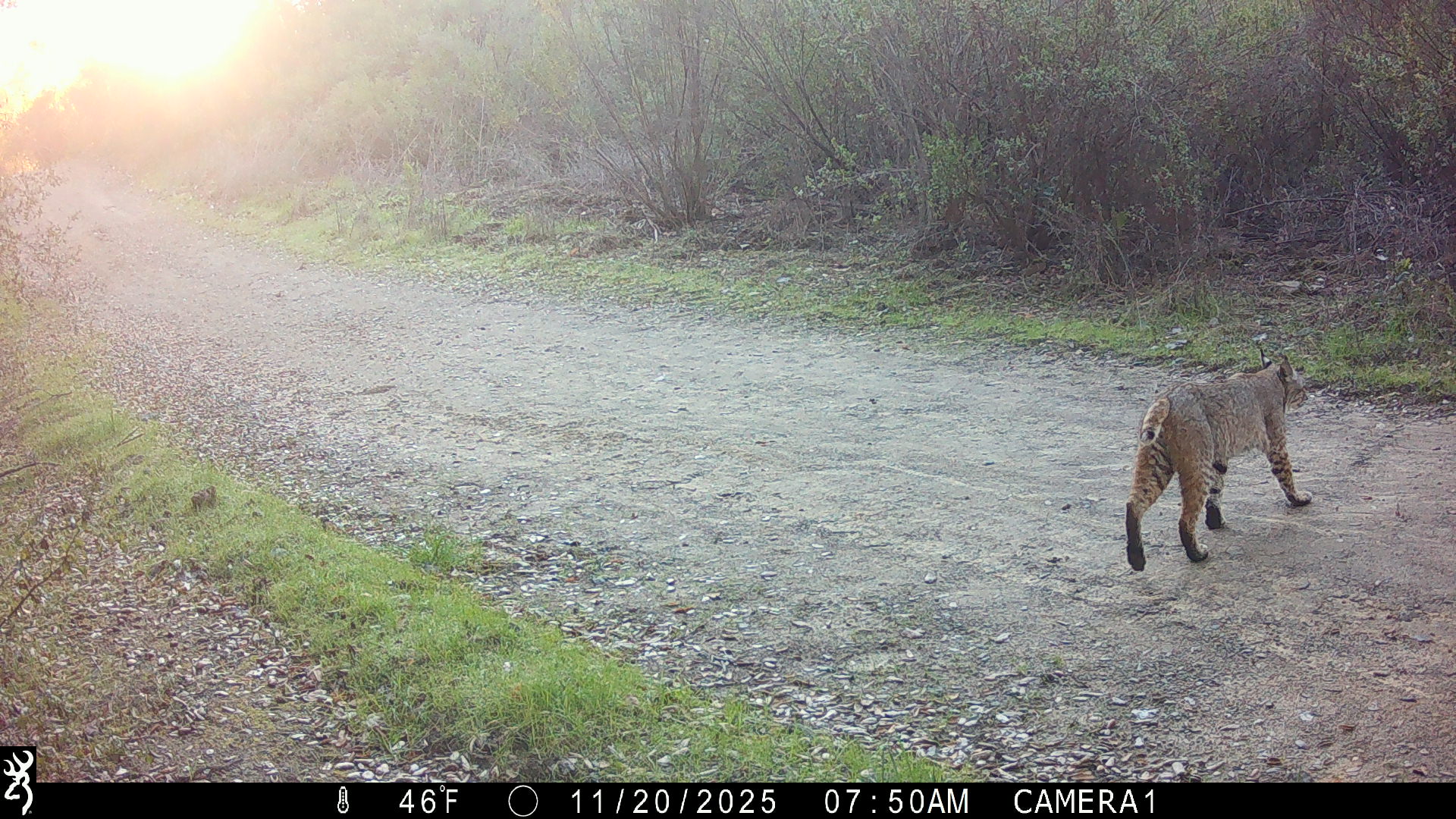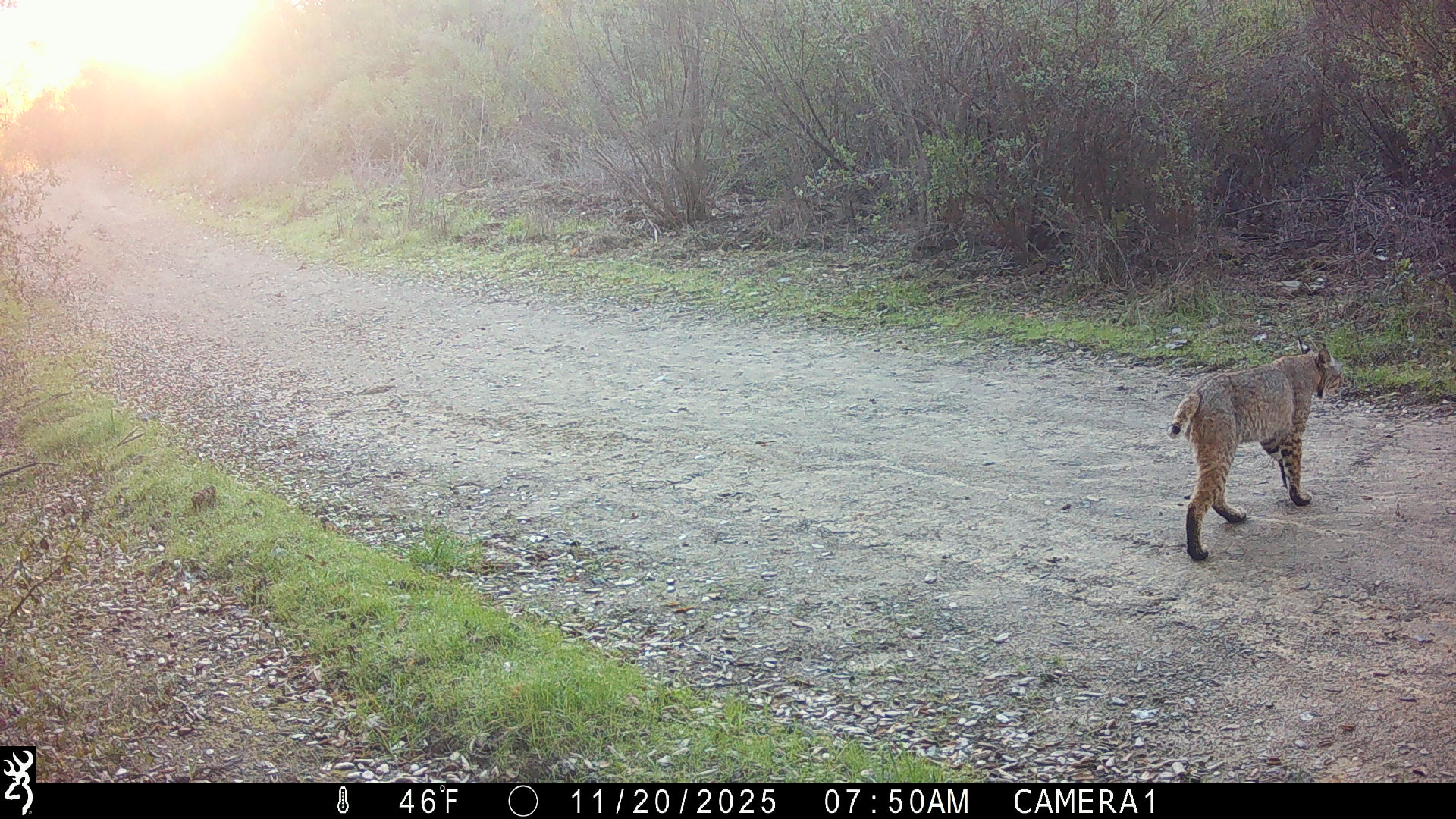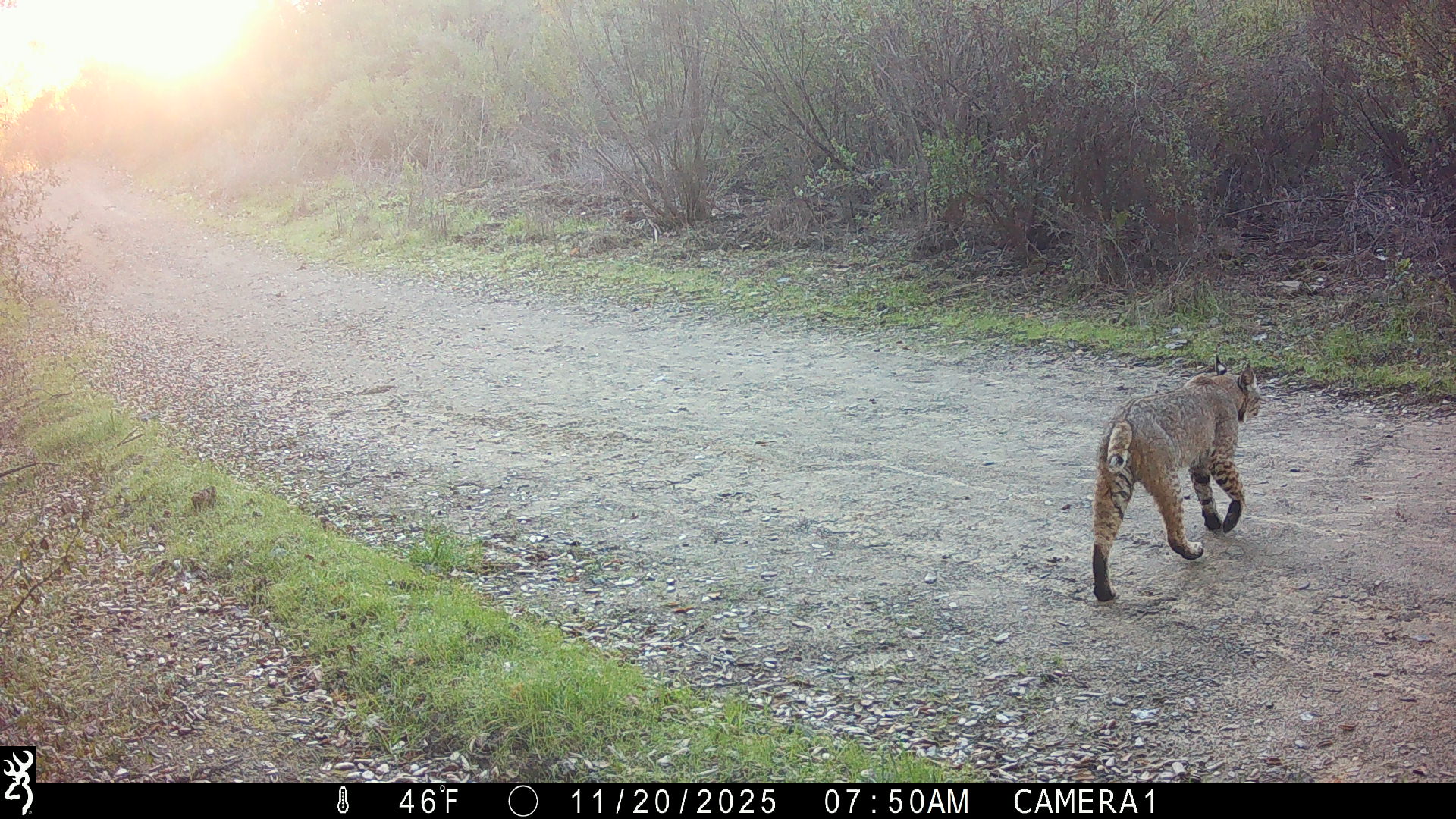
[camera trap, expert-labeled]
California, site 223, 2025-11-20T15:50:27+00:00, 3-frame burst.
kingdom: Animalia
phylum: Chordata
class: Mammalia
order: Carnivora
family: Felidae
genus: Lynx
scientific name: Lynx rufus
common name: bobcat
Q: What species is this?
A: Bobcat (Lynx rufus).